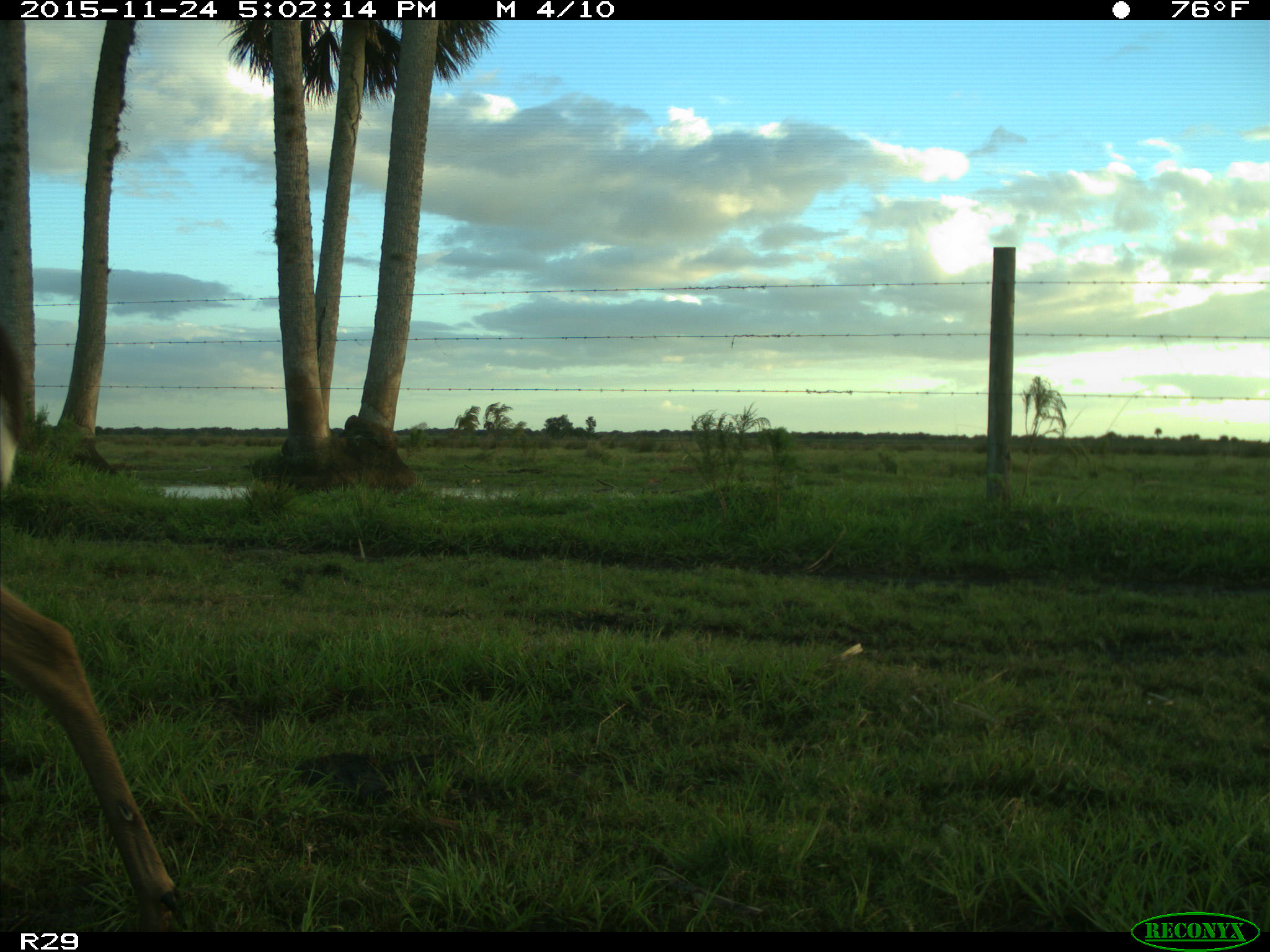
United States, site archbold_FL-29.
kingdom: Animalia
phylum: Chordata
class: Mammalia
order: Artiodactyla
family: Cervidae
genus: Odocoileus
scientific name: Odocoileus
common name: deer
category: unidentified deer